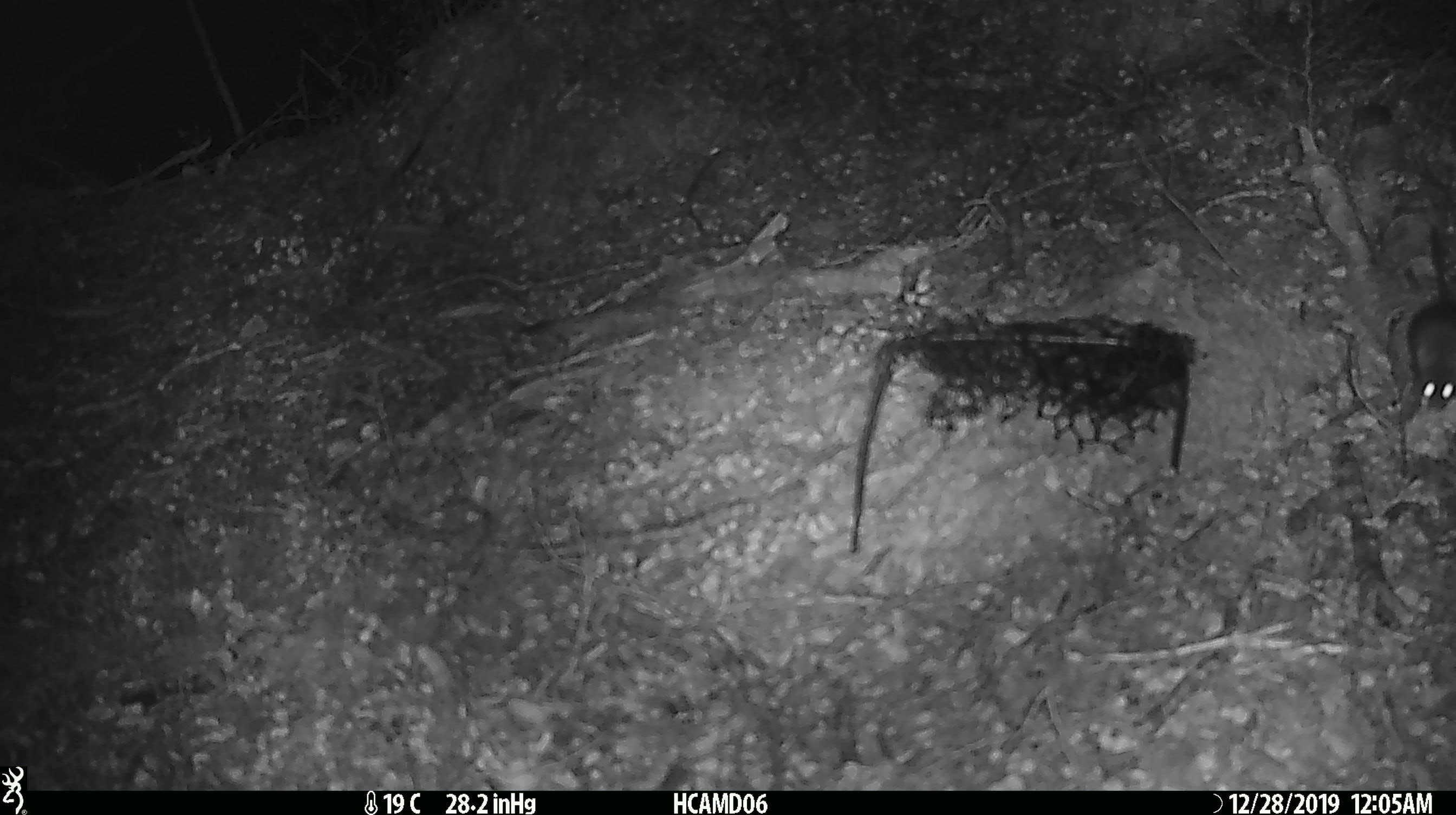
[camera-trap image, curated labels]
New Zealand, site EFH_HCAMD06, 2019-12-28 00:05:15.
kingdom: Animalia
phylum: Chordata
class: Mammalia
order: Rodentia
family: Muridae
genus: Mus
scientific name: Mus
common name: mouse